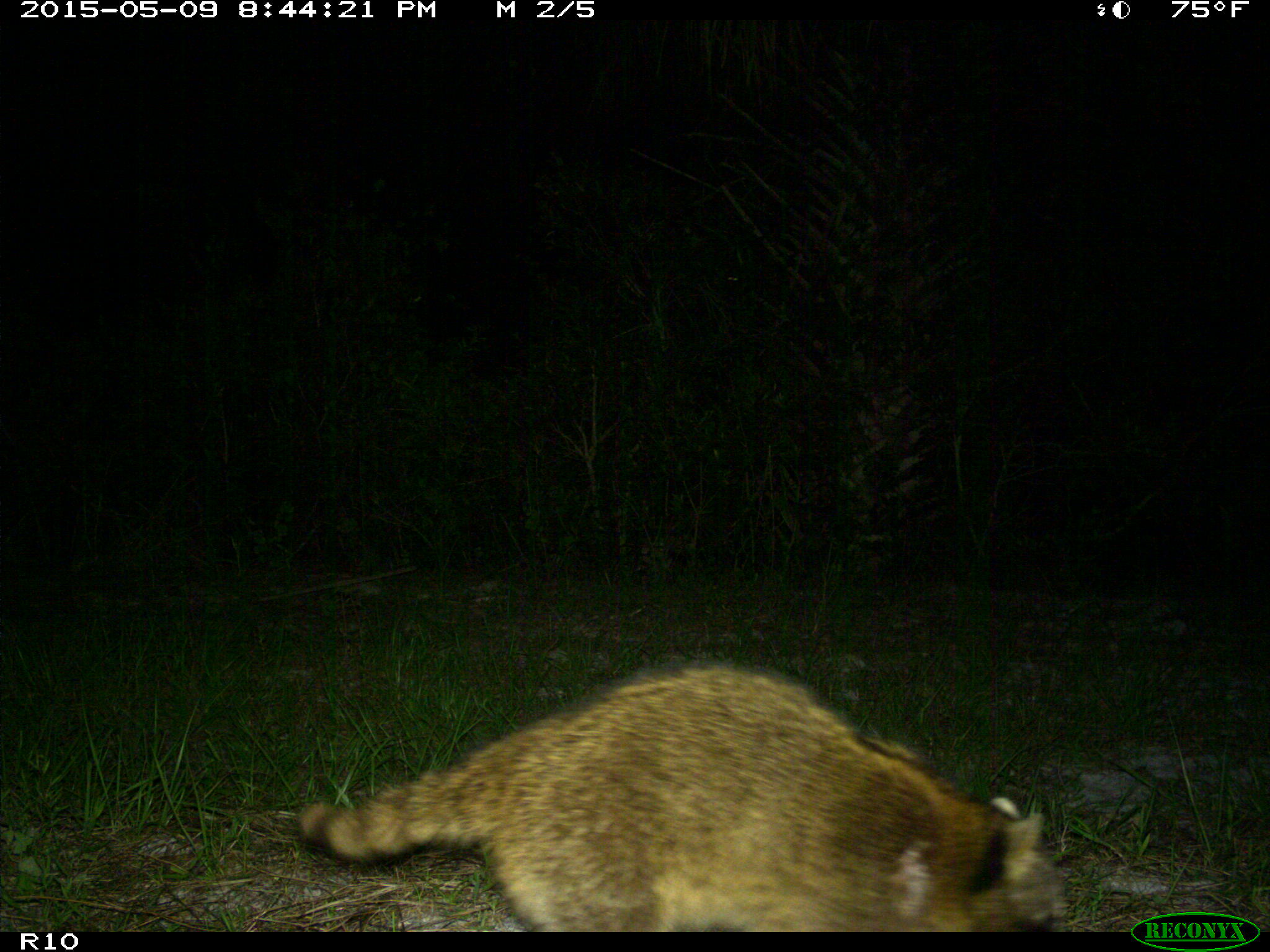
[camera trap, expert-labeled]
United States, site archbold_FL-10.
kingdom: Animalia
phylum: Chordata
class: Mammalia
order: Carnivora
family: Procyonidae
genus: Procyon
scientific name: Procyon lotor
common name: common raccoon